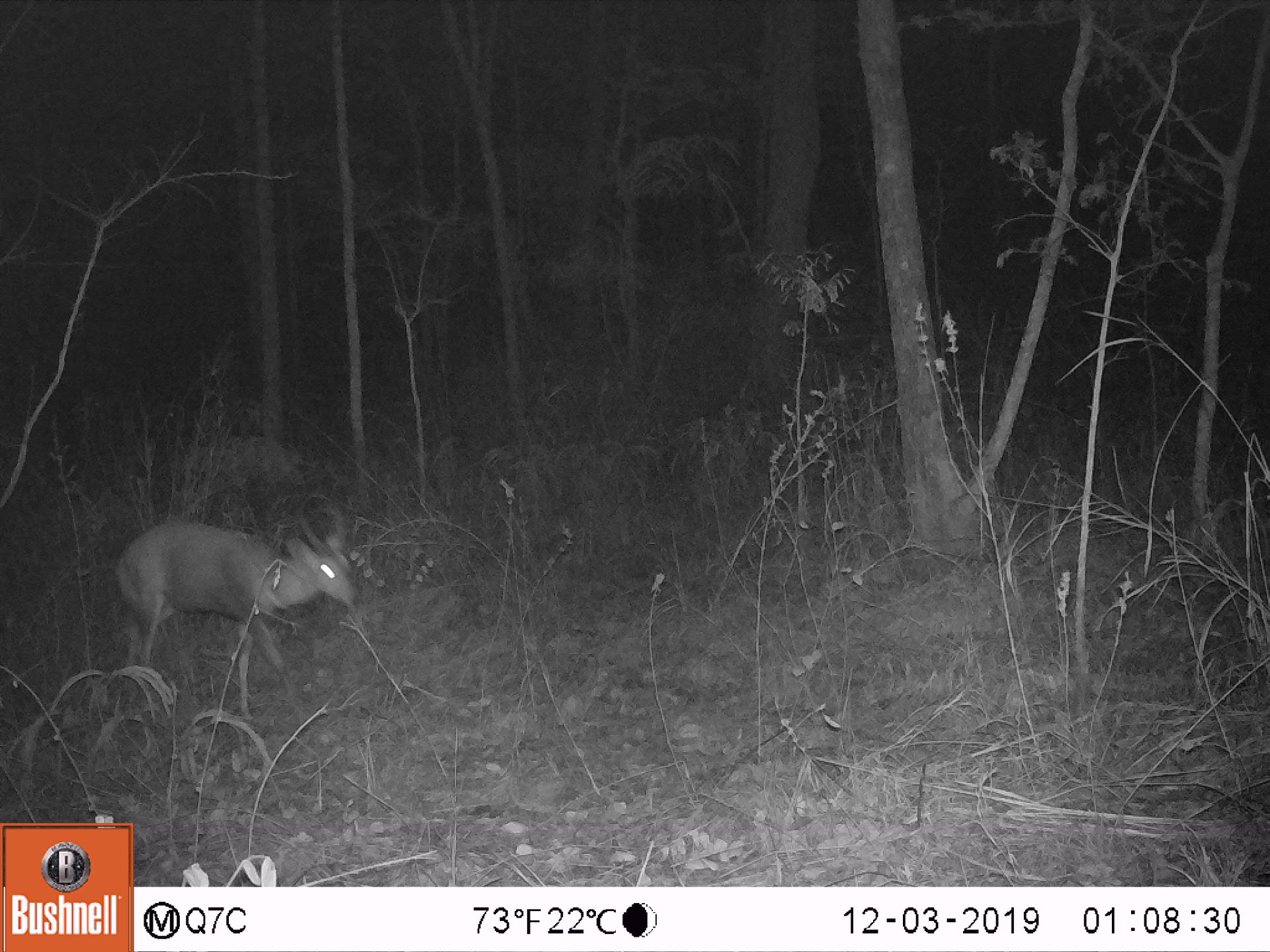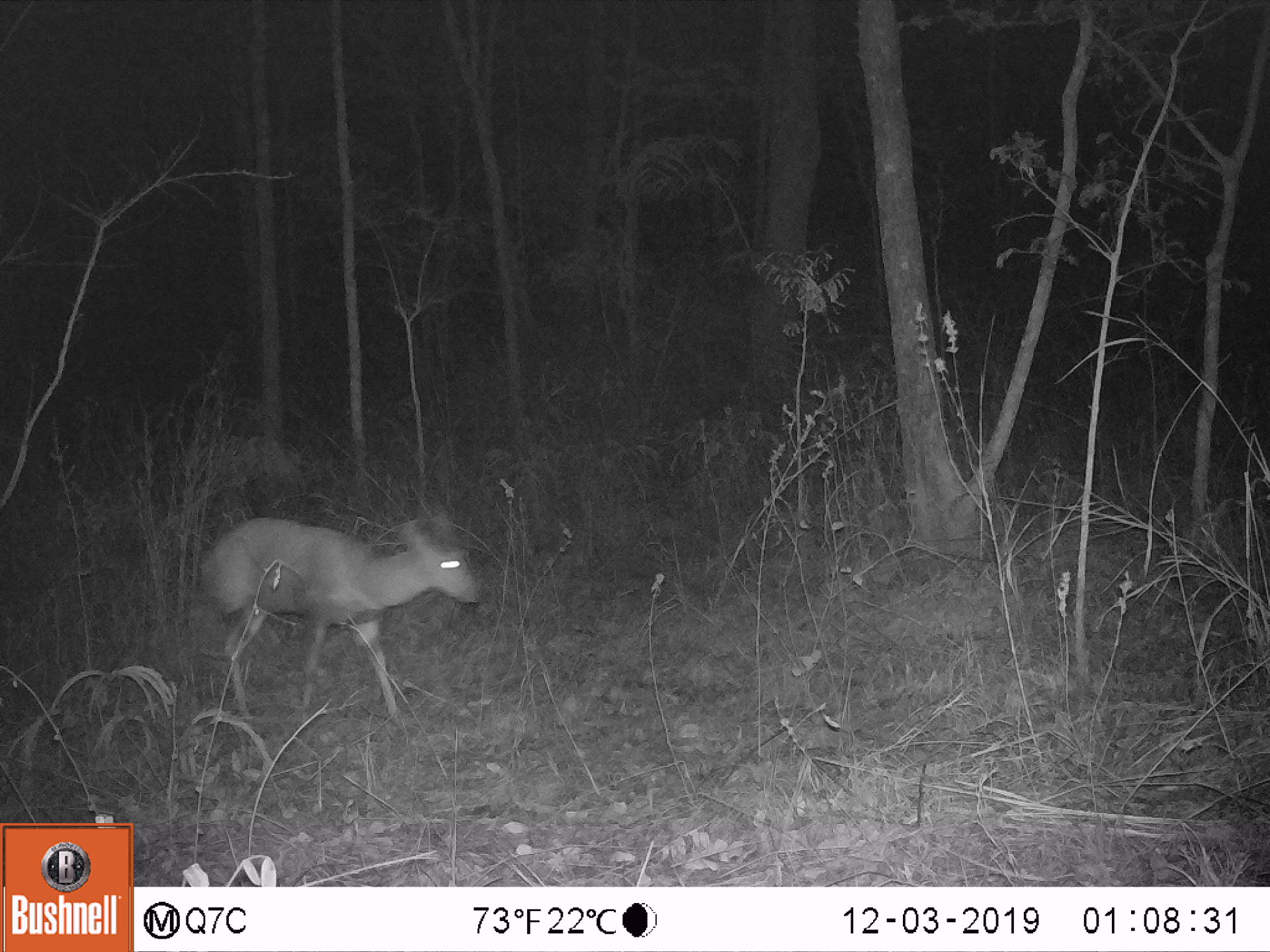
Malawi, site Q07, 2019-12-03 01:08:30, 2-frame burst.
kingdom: Animalia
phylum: Chordata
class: Mammalia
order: Artiodactyla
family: Bovidae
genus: Tragelaphus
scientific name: Tragelaphus sylvaticus sylvaticus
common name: cape bushbuck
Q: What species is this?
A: Cape bushbuck (Tragelaphus sylvaticus sylvaticus).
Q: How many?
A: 1.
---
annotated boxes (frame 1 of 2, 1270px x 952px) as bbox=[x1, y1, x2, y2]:
cape bushbuck: bbox=[110, 489, 363, 729]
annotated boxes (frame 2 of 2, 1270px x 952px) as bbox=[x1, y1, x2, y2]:
cape bushbuck: bbox=[197, 491, 489, 739]